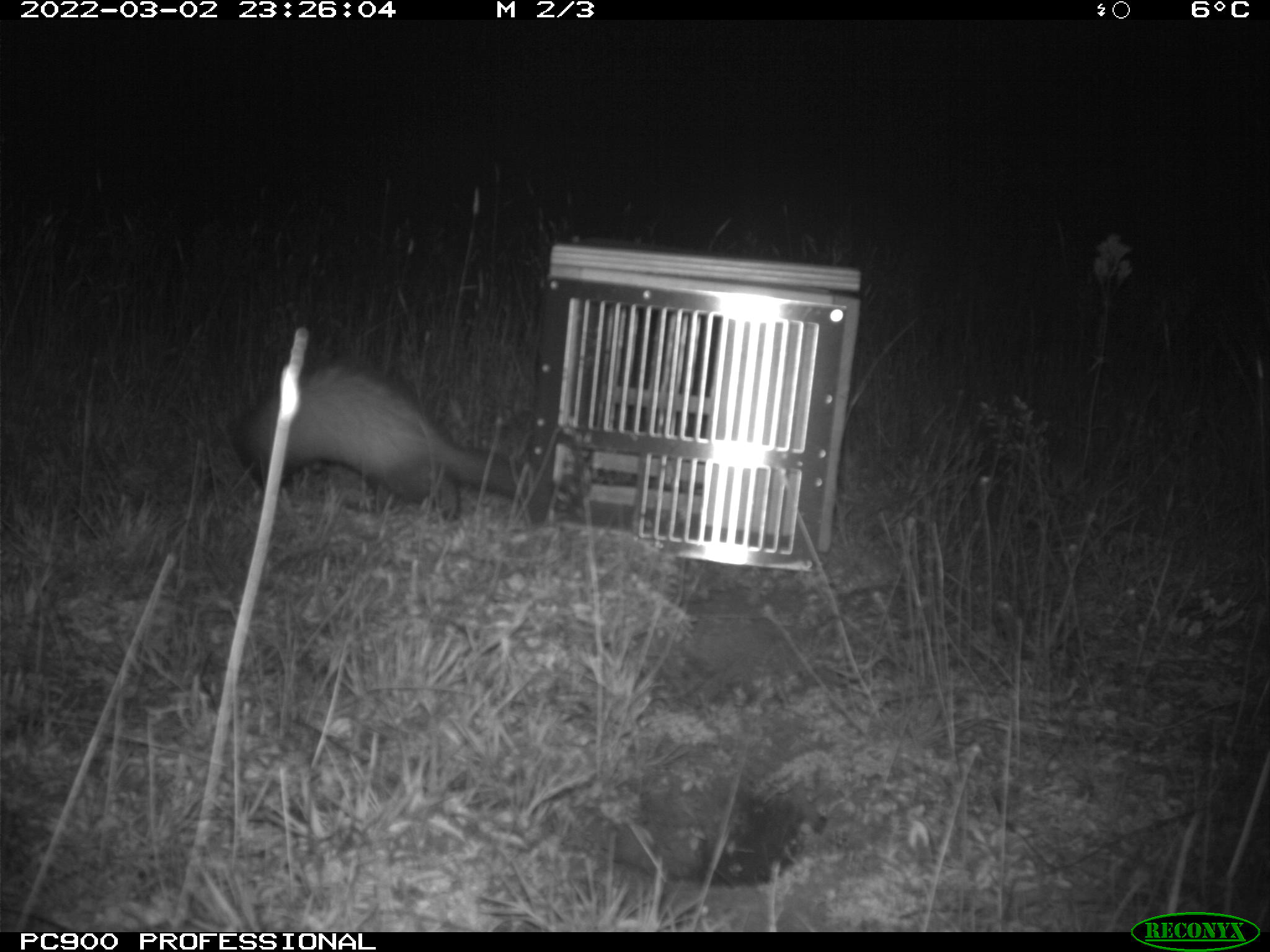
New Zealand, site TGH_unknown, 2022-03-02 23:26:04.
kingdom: Animalia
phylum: Chordata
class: Mammalia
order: Carnivora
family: Mustelidae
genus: Mustela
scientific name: Mustela furo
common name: ferret